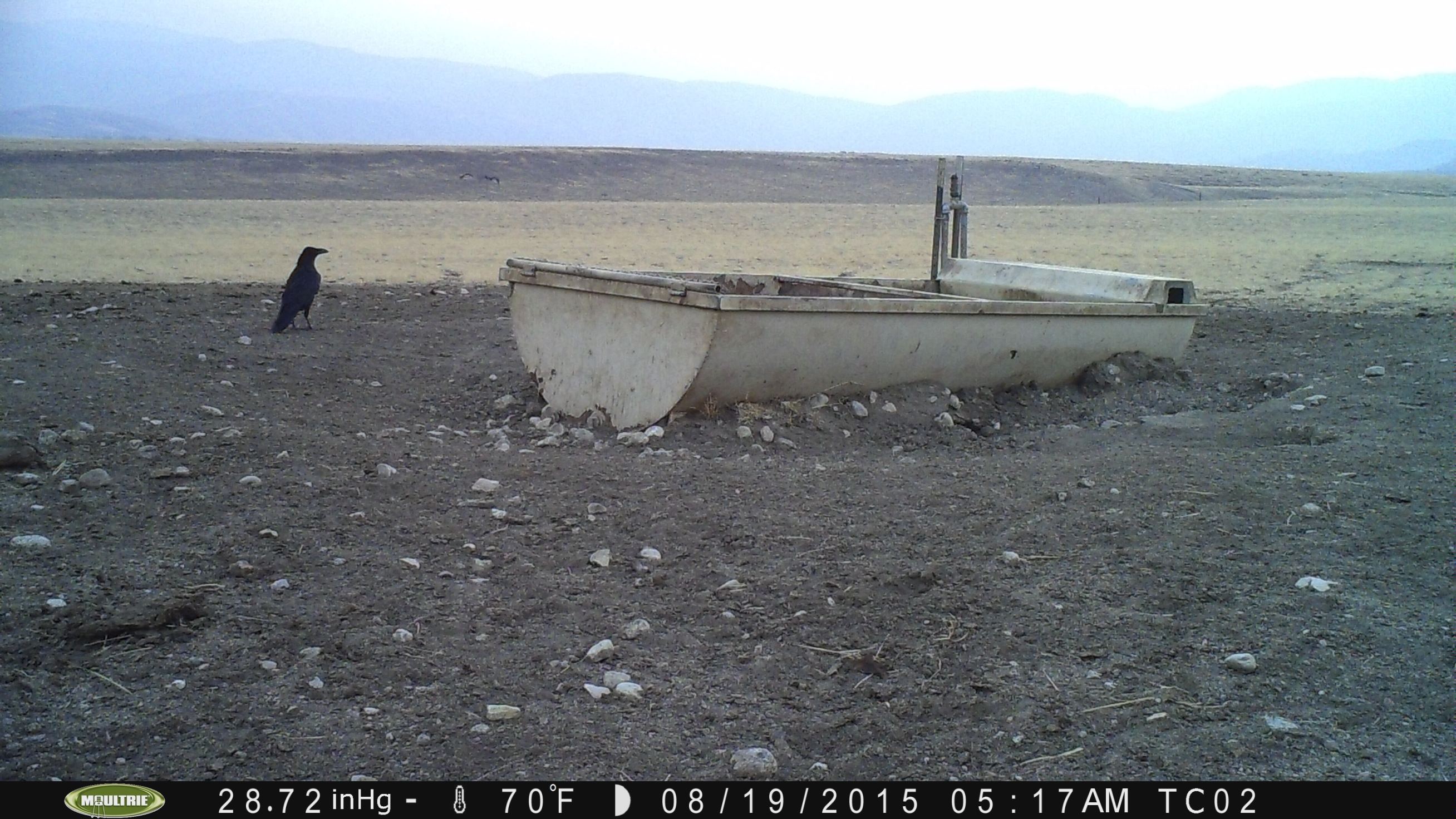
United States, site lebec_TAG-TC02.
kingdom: Animalia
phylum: Chordata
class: Aves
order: Passeriformes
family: Corvidae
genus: Corvus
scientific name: Corvus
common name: crows and ravens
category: unidentified corvus